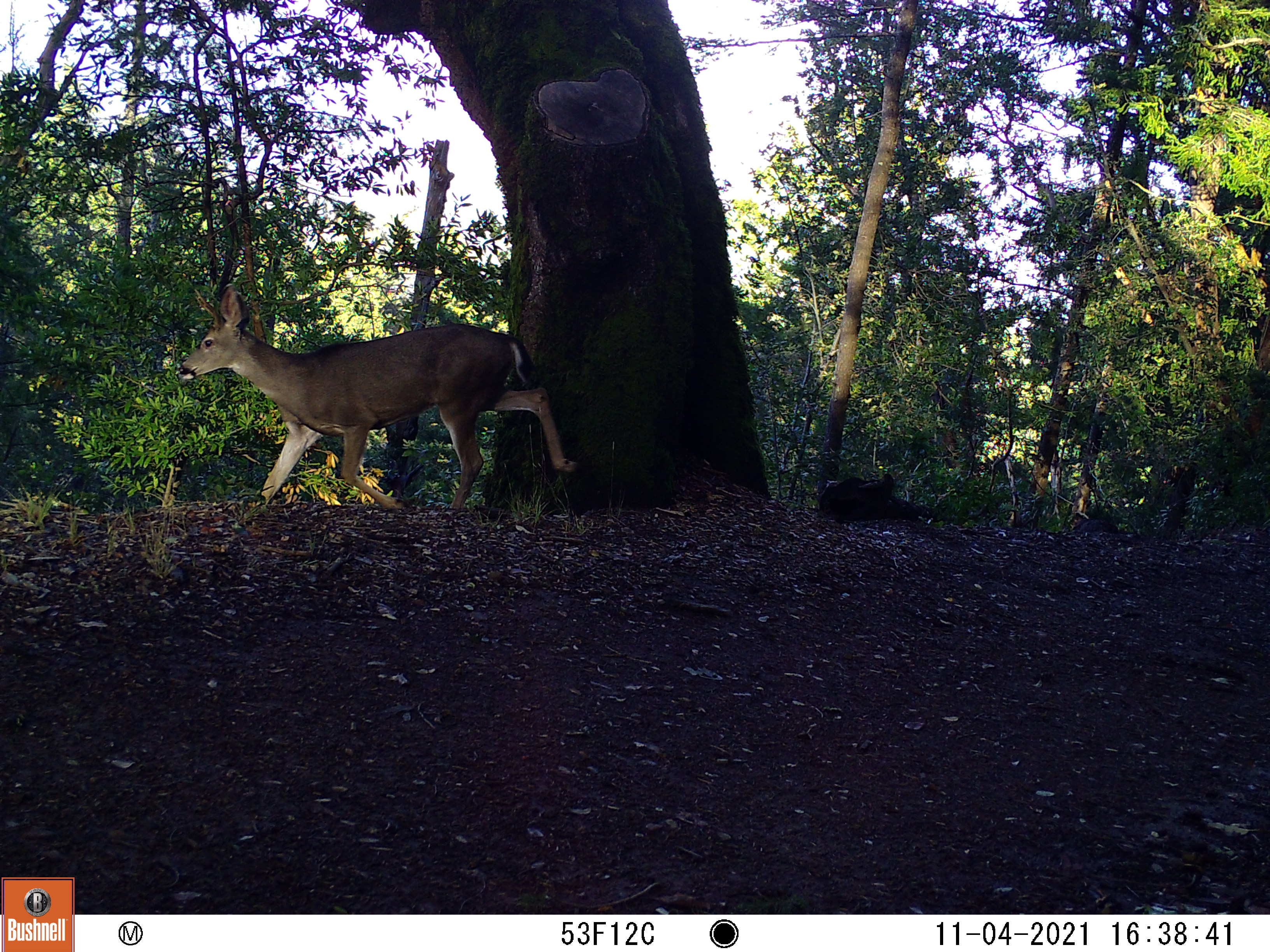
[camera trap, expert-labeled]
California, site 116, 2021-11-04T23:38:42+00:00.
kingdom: Animalia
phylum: Chordata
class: Mammalia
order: Artiodactyla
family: Cervidae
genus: Odocoileus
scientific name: Odocoileus hemionus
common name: mule deer